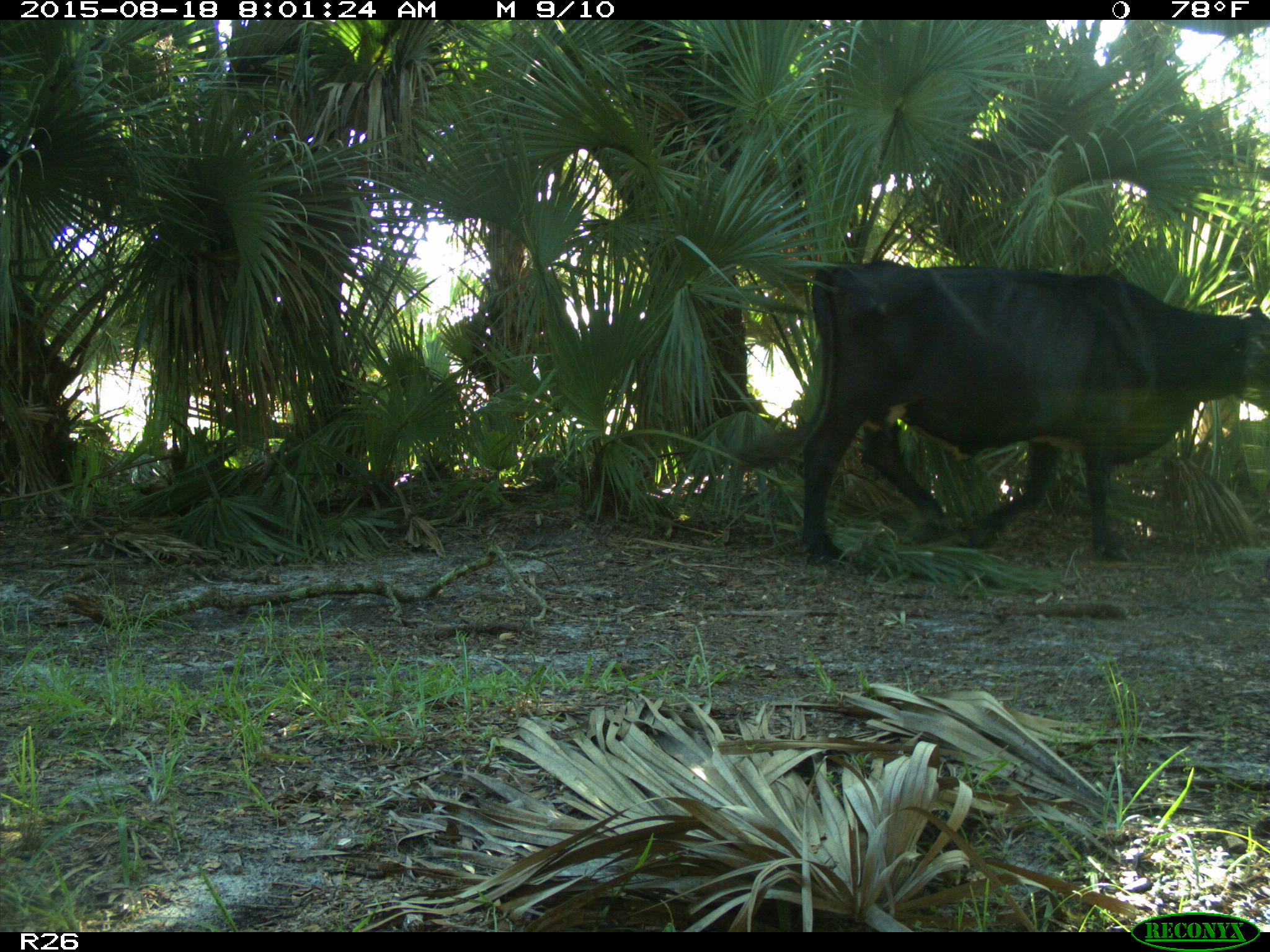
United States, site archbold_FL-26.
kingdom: Animalia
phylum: Chordata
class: Mammalia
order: Artiodactyla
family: Bovidae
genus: Bos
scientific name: Bos taurus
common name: domestic cow